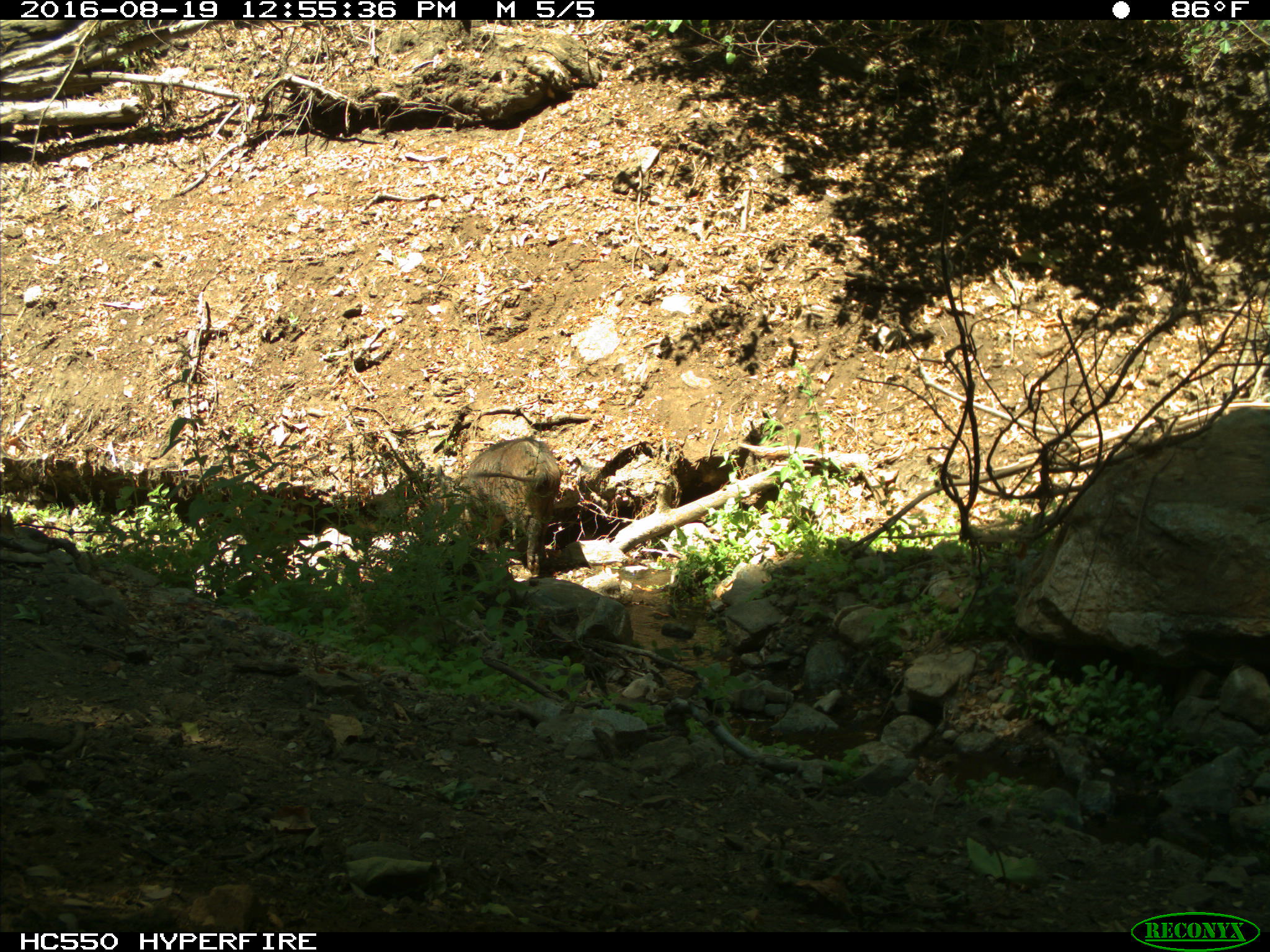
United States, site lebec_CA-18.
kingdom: Animalia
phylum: Chordata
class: Mammalia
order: Artiodactyla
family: Suidae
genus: Sus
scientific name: Sus scrofa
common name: wild boar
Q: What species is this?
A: Sus scrofa (wild boar).